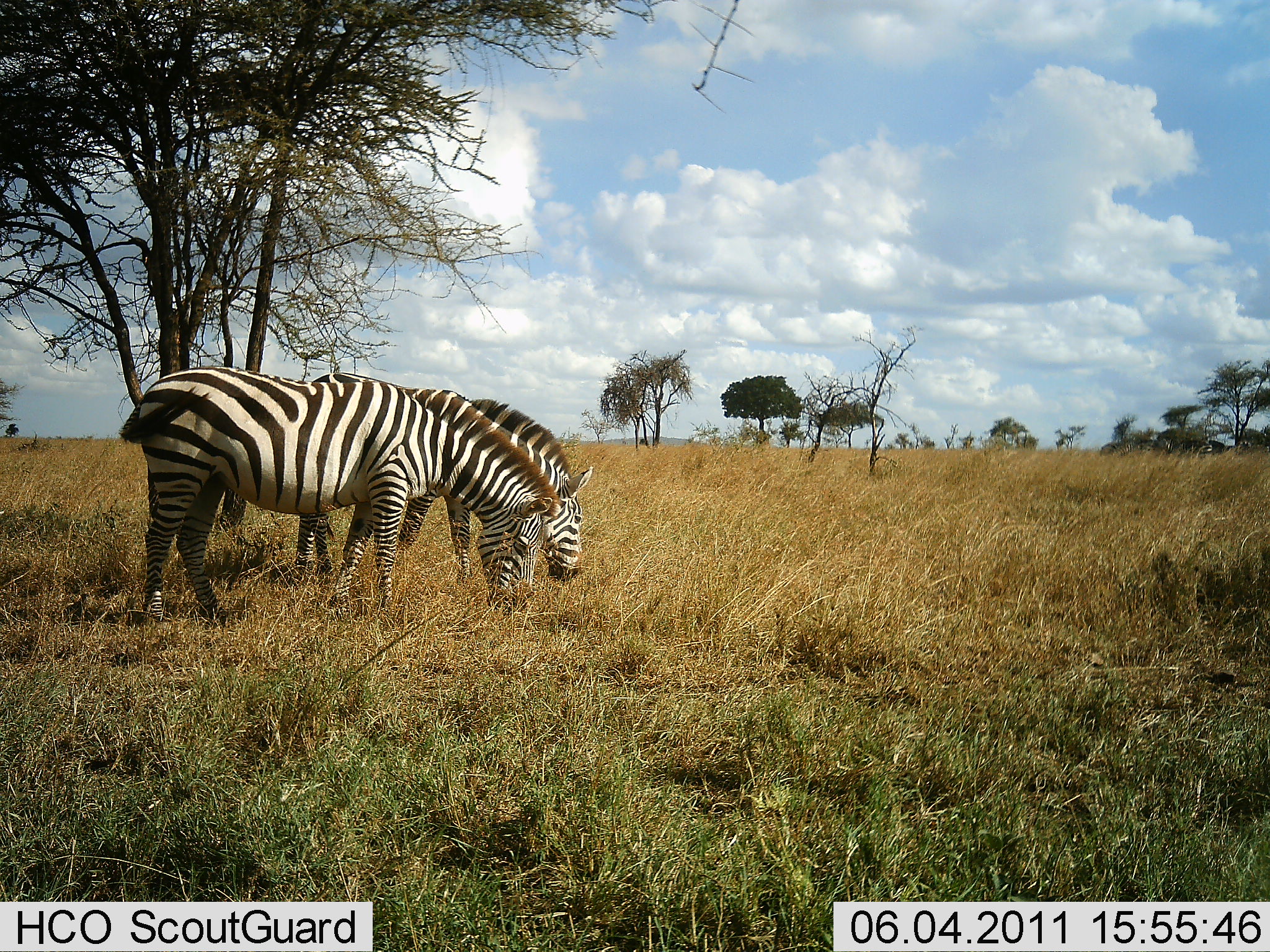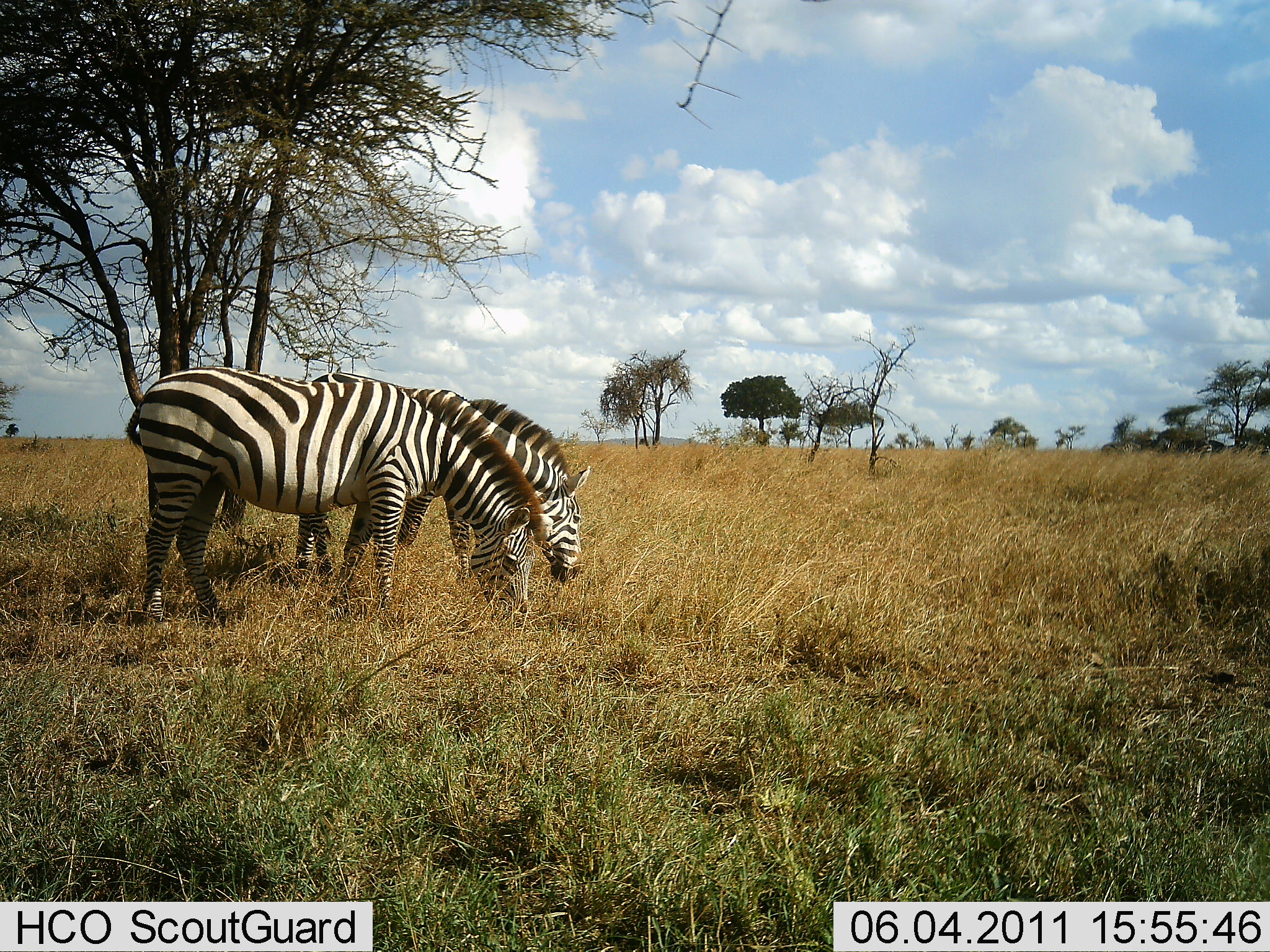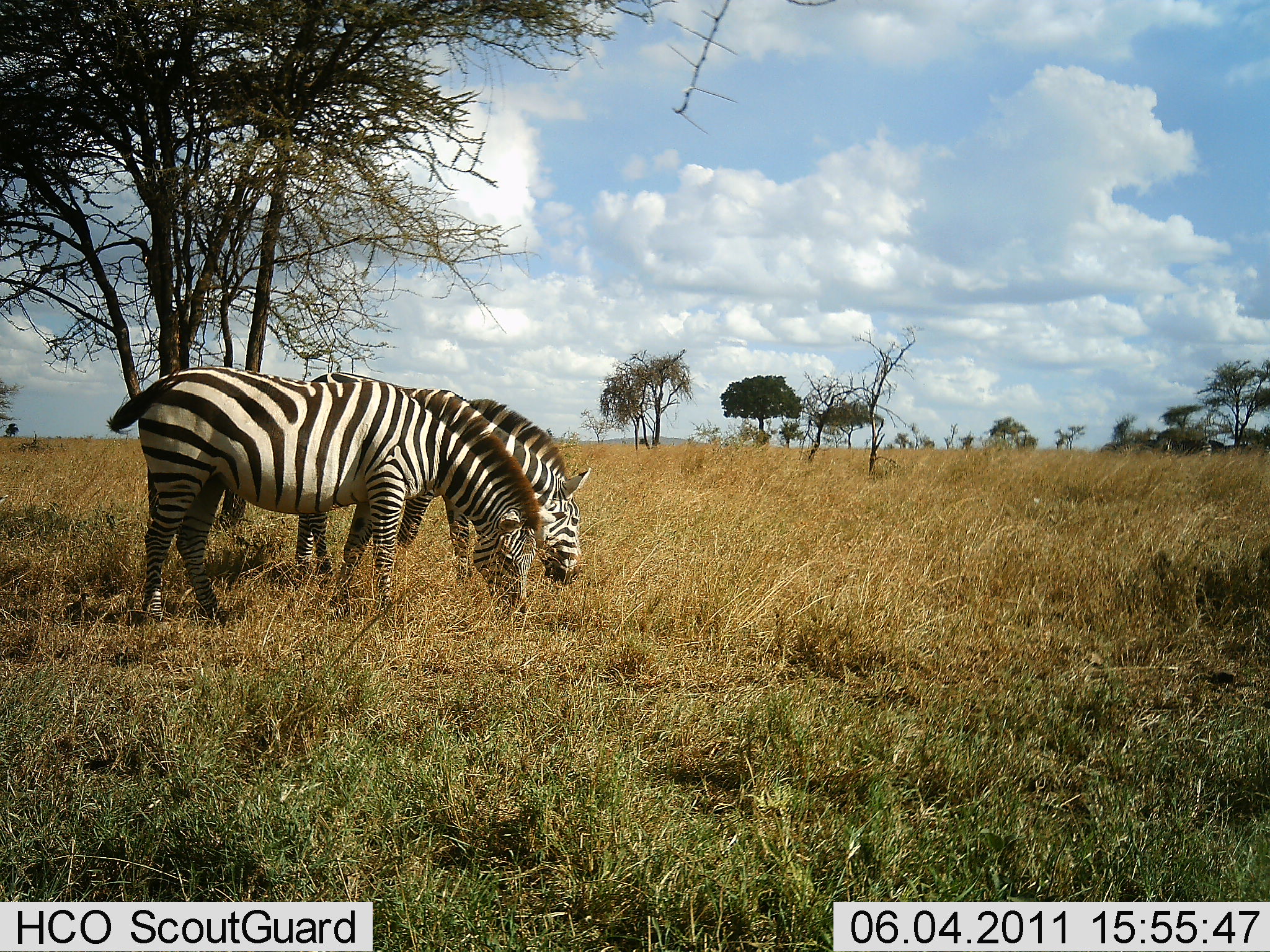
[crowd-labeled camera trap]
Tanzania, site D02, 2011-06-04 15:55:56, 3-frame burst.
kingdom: Animalia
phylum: Chordata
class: Mammalia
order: Perissodactyla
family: Equidae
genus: Equus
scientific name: Equus quagga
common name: plains zebra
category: zebra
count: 2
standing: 20%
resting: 0%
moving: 0%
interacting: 0%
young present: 0%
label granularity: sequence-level